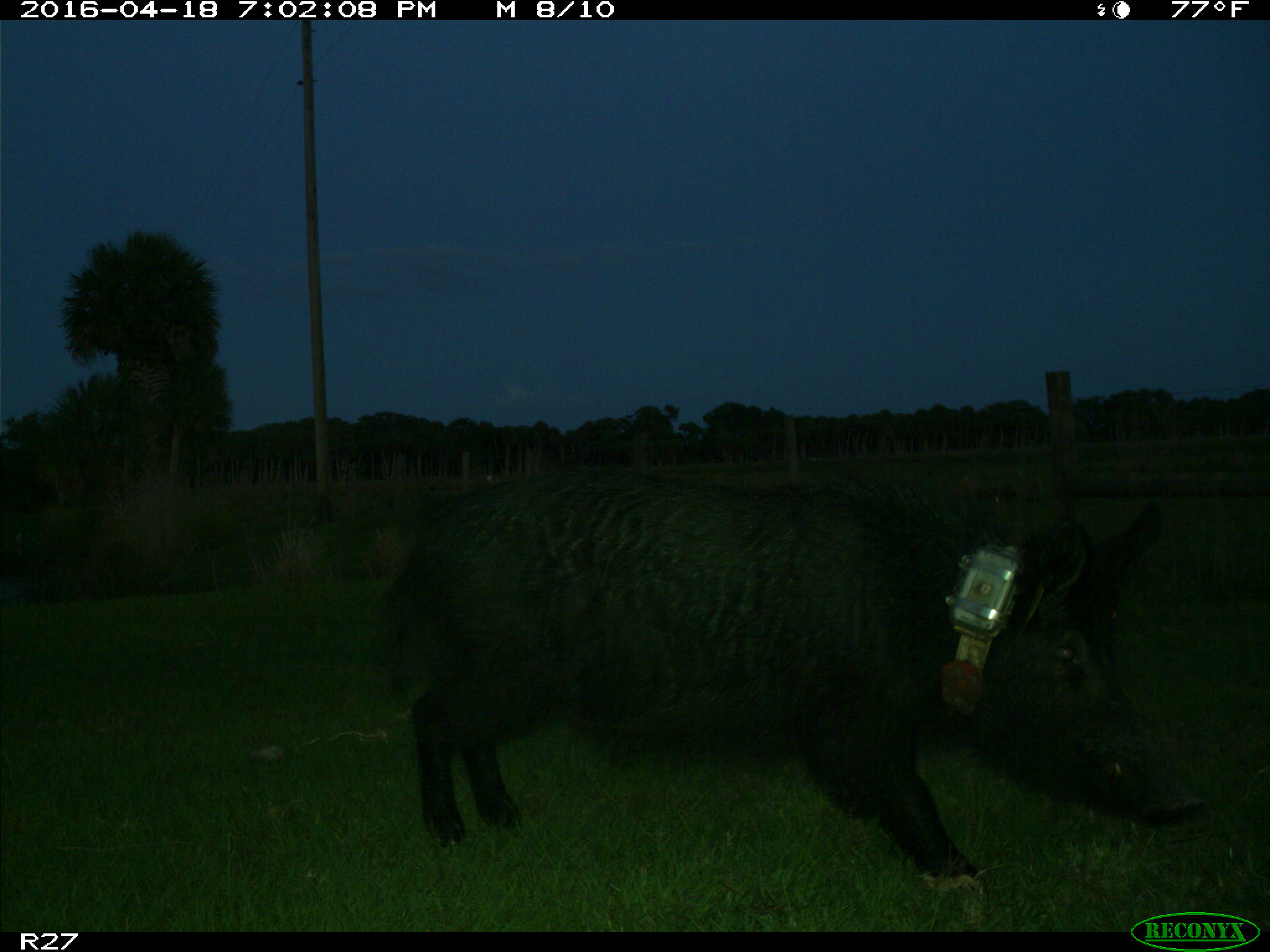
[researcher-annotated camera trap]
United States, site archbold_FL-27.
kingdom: Animalia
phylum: Chordata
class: Mammalia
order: Artiodactyla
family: Suidae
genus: Sus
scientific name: Sus scrofa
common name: wild boar